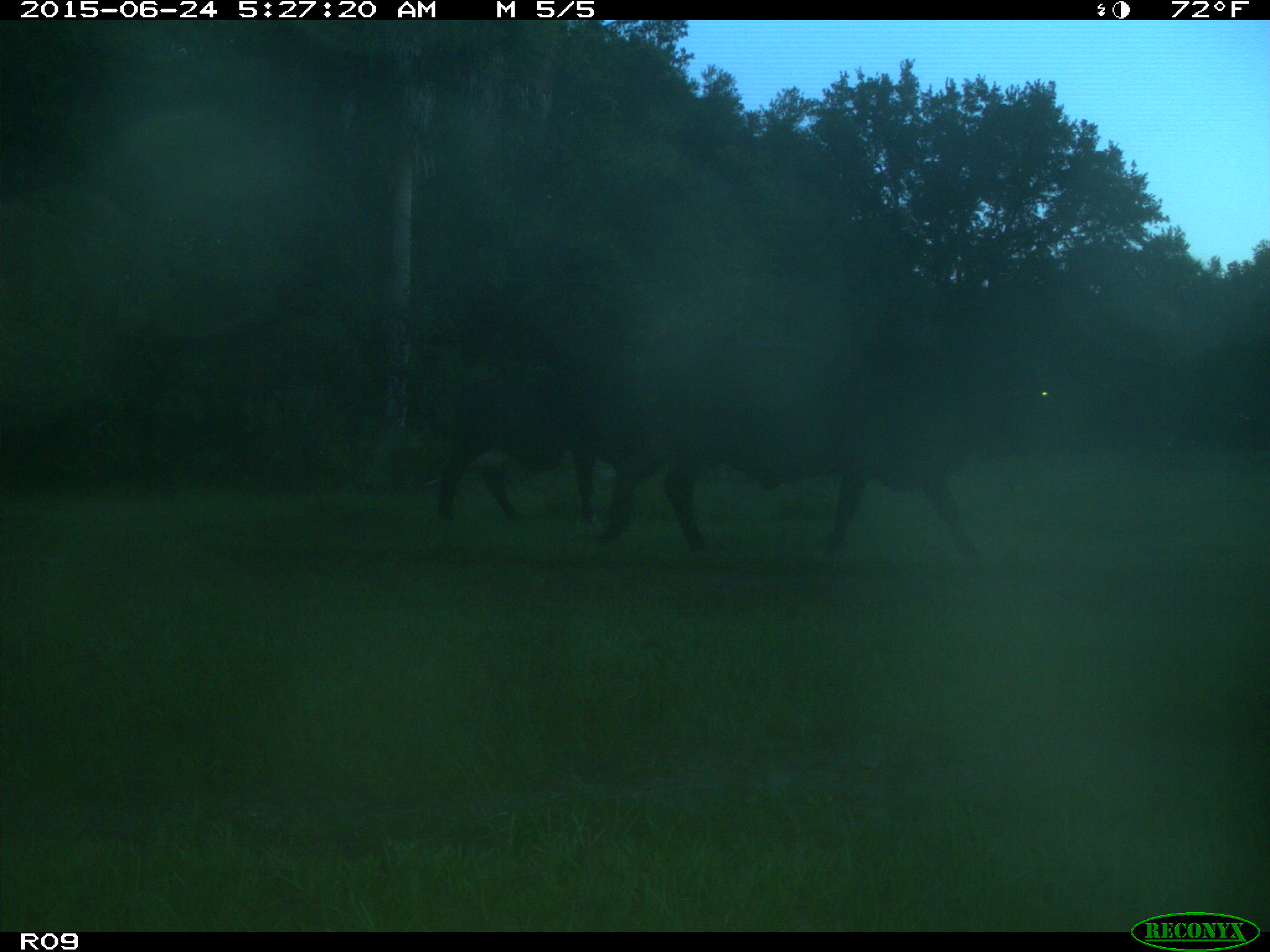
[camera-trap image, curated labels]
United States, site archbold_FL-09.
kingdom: Animalia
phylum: Chordata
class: Mammalia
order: Artiodactyla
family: Bovidae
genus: Bos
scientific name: Bos taurus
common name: domestic cow